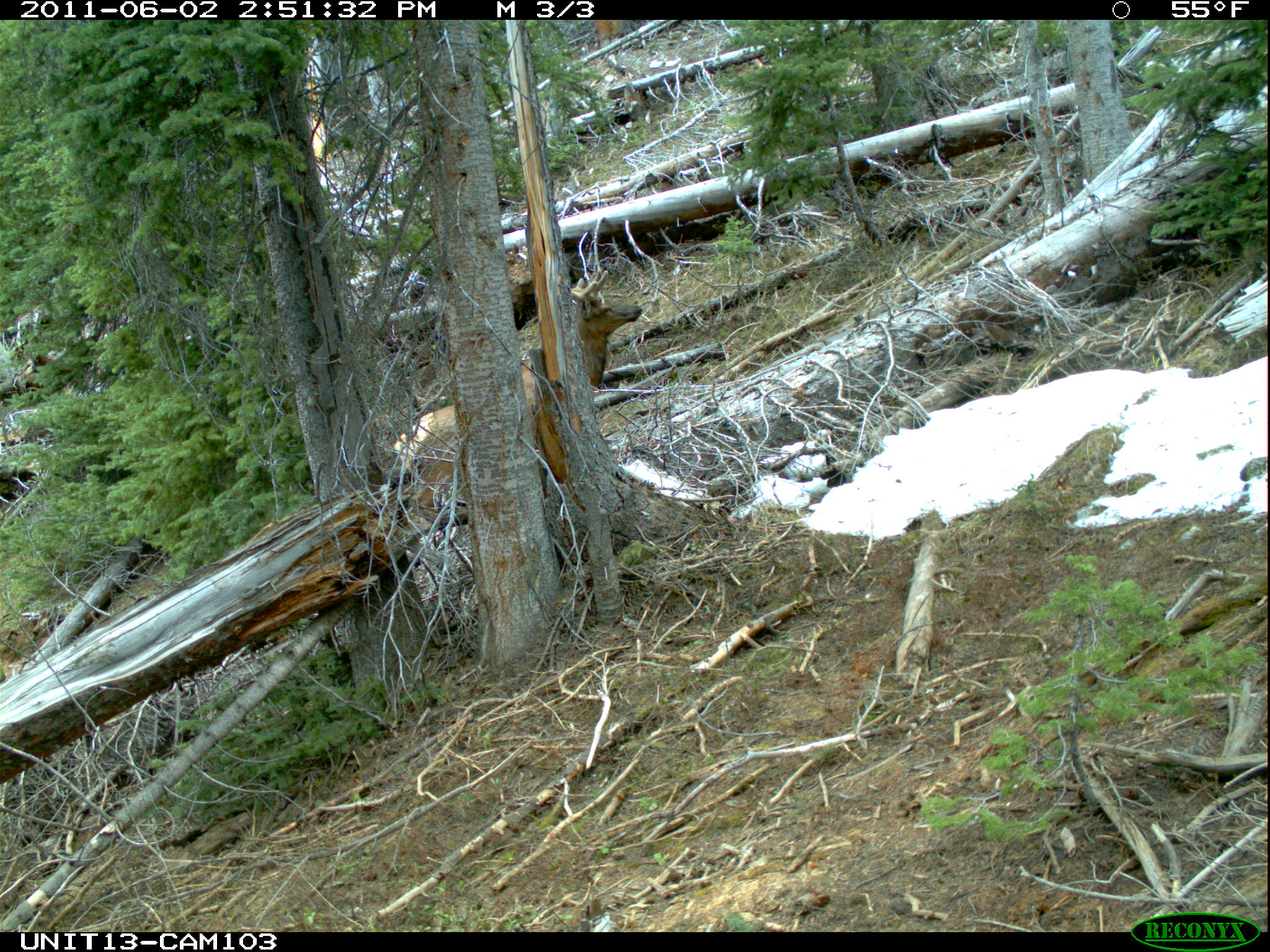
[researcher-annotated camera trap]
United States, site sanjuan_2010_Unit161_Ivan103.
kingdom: Animalia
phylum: Chordata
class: Mammalia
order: Artiodactyla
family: Cervidae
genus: Cervus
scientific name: Cervus elaphus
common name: red deer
Cervus elaphus (red deer).